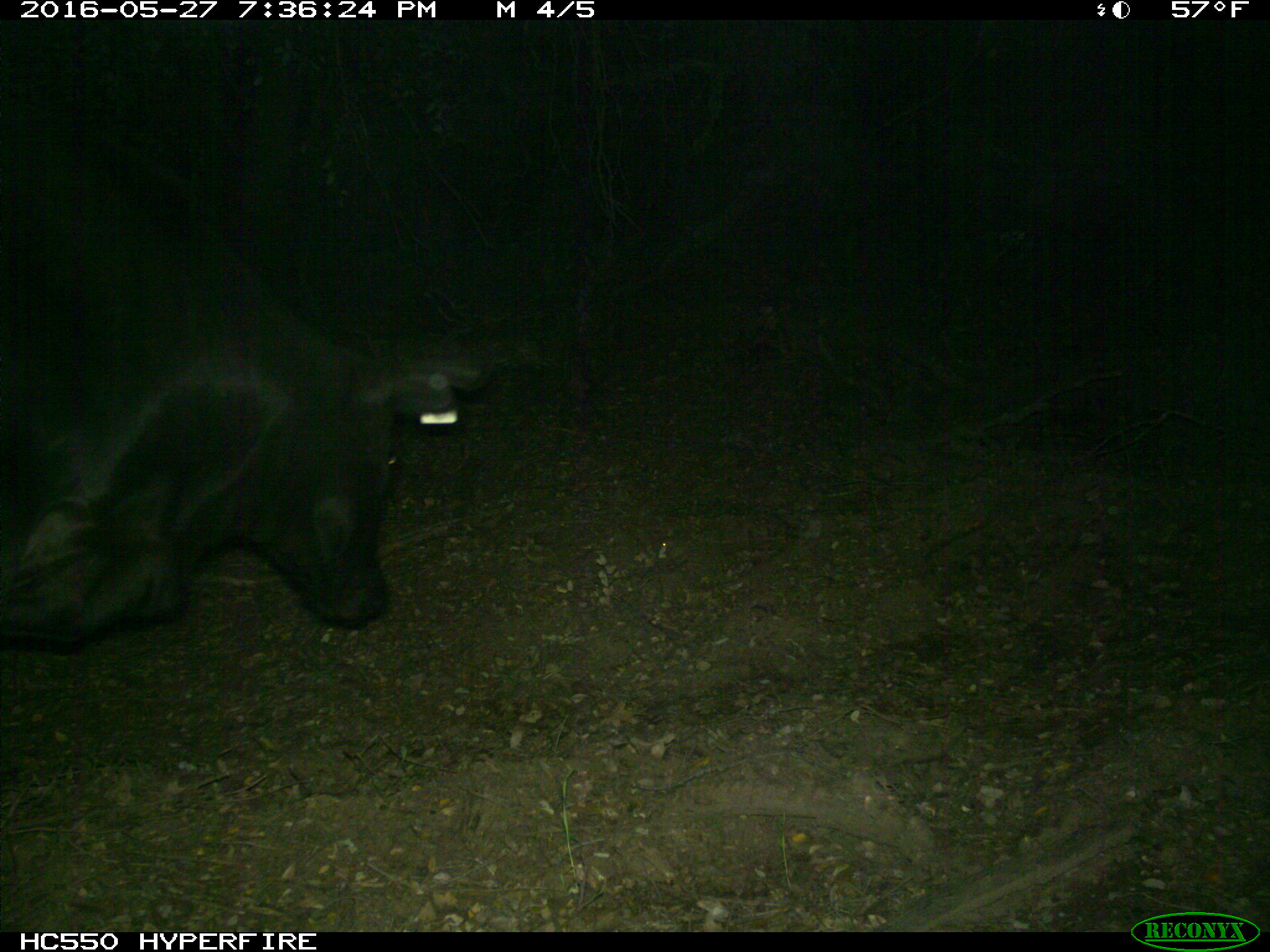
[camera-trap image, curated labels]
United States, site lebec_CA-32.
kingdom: Animalia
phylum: Chordata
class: Mammalia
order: Artiodactyla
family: Bovidae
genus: Bos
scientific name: Bos taurus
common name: domestic cow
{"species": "Bos taurus (domestic cow)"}